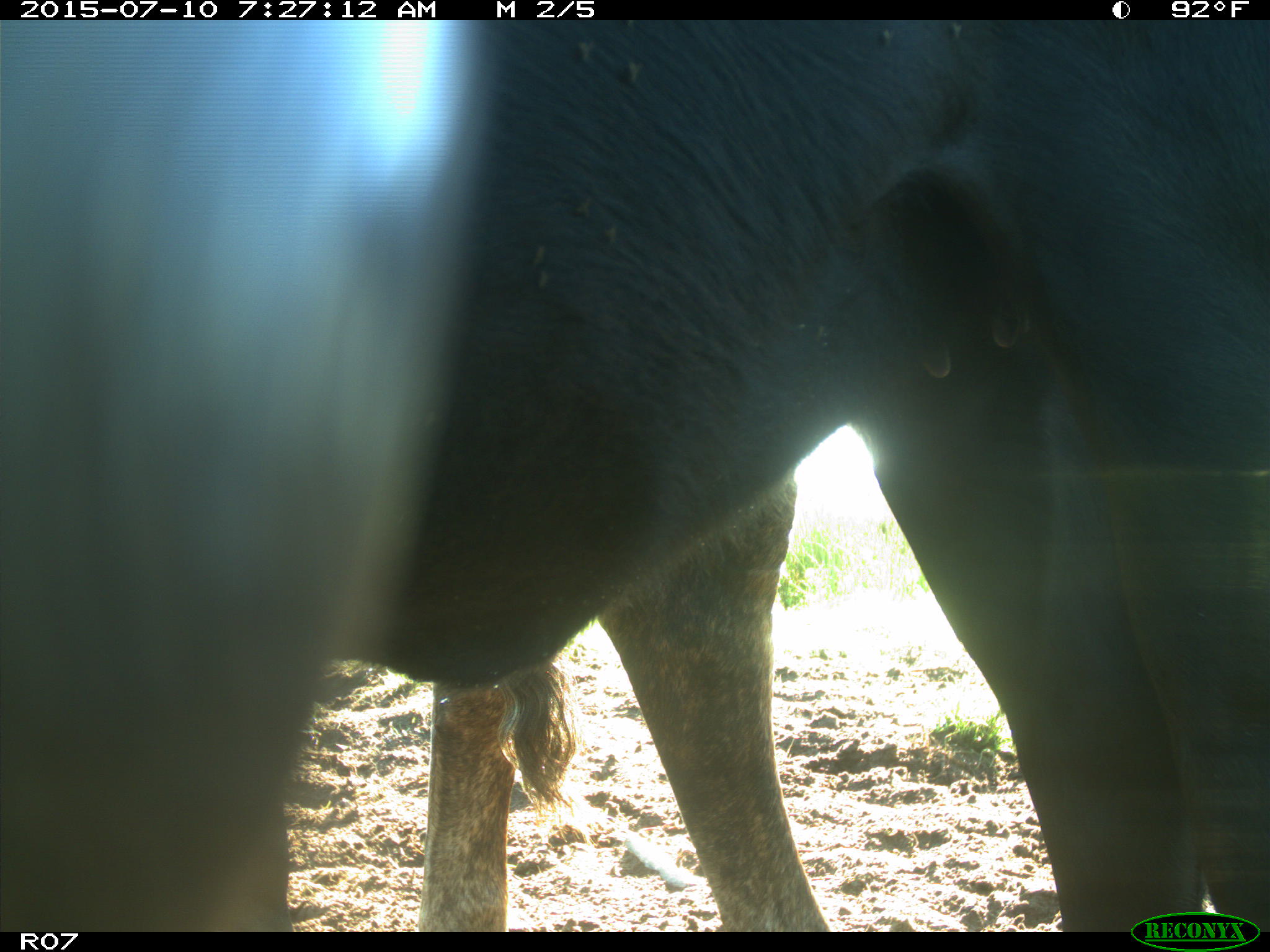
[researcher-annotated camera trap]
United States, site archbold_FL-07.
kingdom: Animalia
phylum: Chordata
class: Mammalia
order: Artiodactyla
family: Bovidae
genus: Bos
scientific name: Bos taurus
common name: domestic cow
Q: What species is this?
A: Bos taurus (domestic cow).